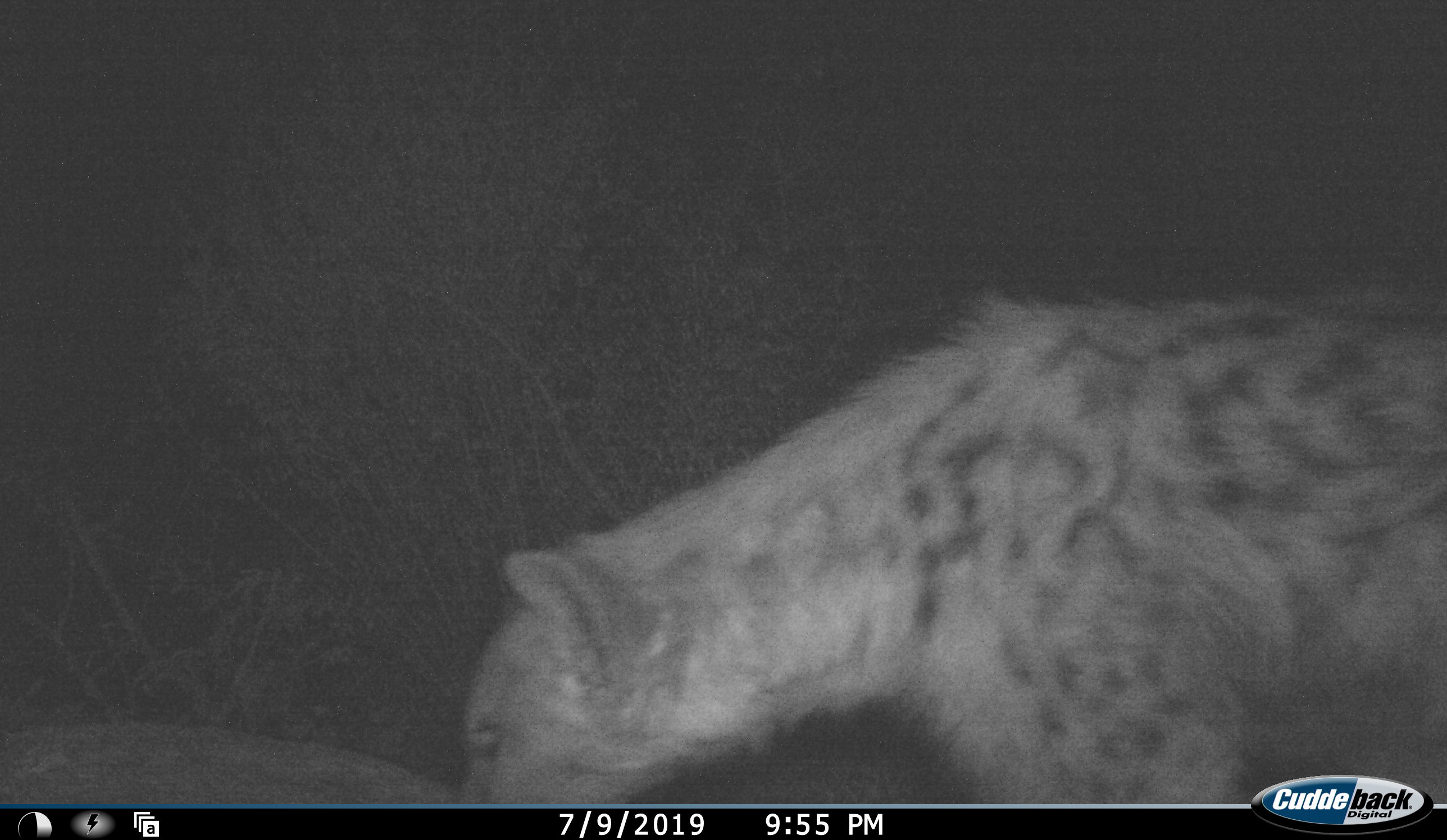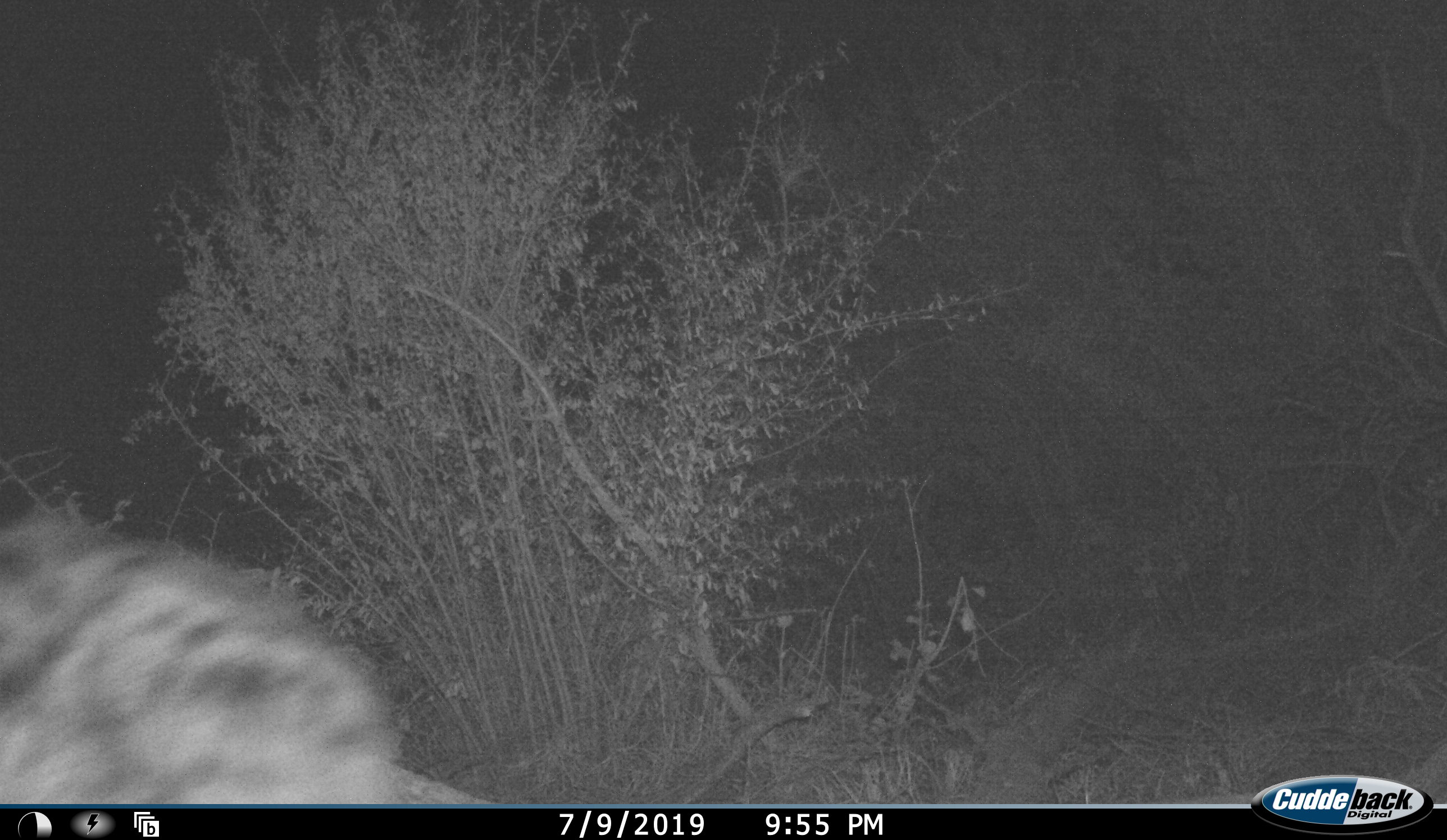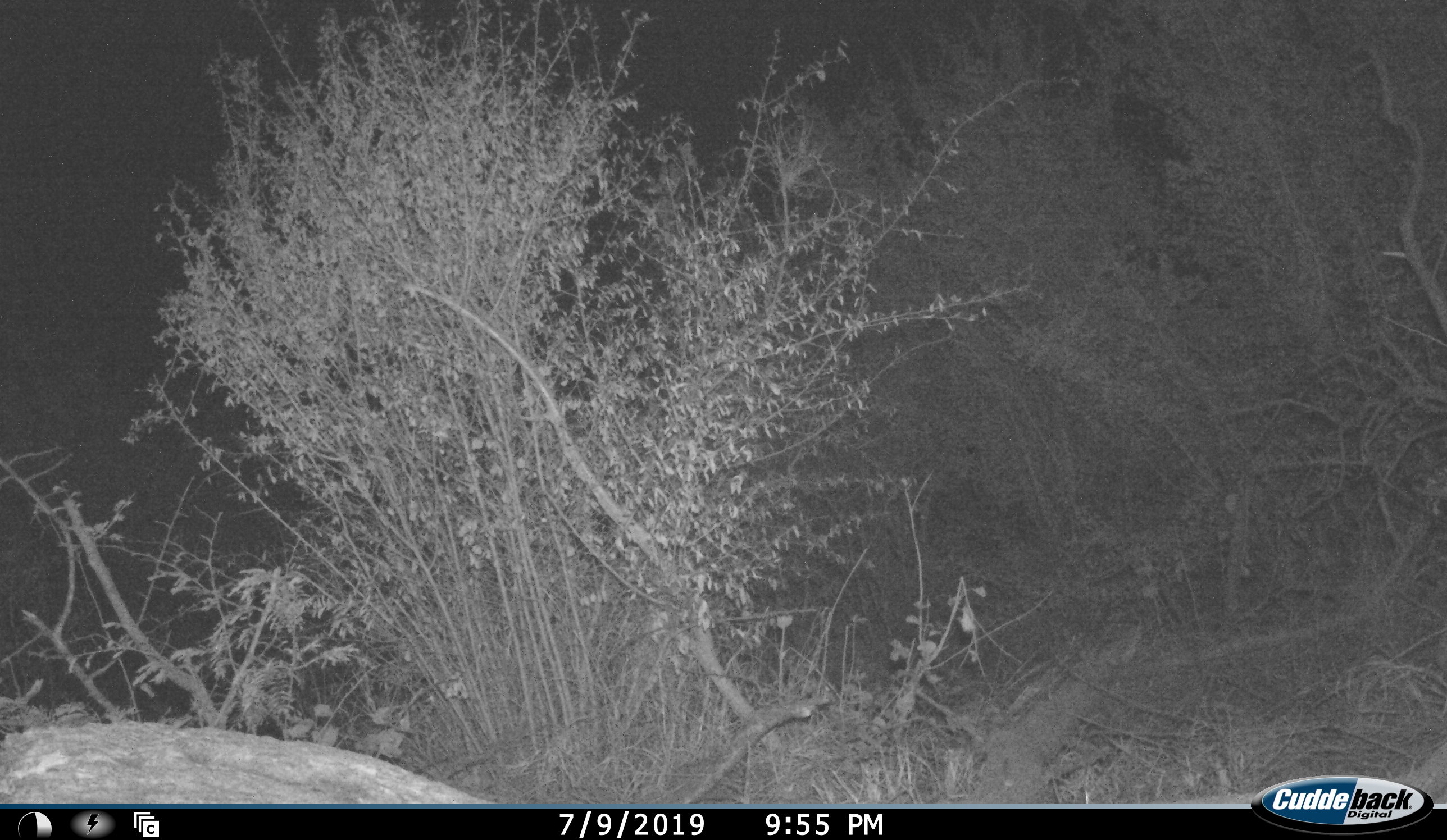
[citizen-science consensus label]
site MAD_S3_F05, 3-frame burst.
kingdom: Animalia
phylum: Chordata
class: Mammalia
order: Carnivora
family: Hyaenidae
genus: Crocuta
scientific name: Crocuta crocuta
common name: spotted hyena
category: hyenaspotted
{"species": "hyenaspotted (spotted hyena) (Crocuta crocuta)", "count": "1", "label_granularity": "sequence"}